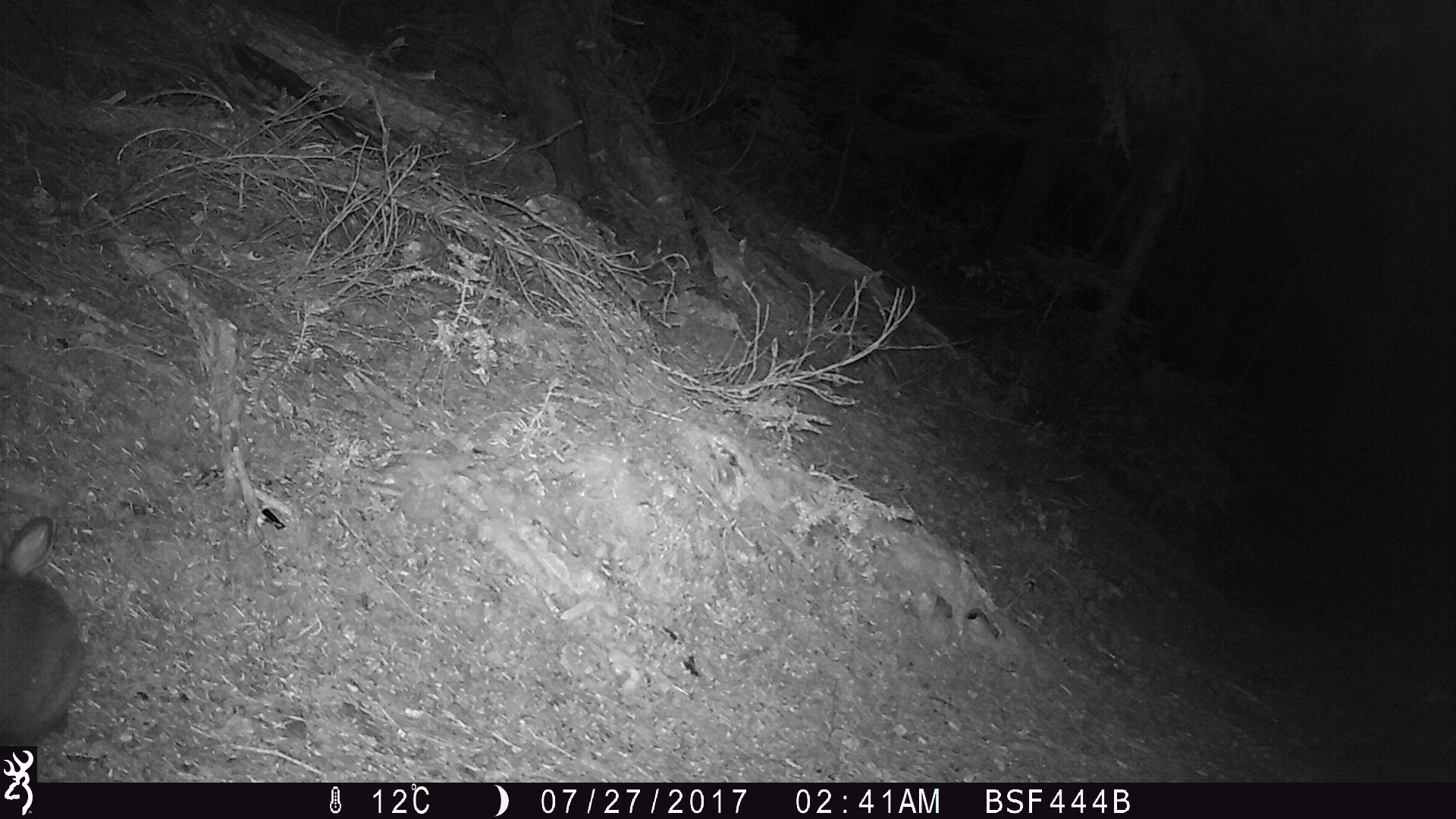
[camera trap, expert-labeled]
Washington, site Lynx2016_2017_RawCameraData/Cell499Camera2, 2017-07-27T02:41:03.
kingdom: Animalia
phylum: Chordata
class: Mammalia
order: Lagomorpha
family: Leporidae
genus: Lepus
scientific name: Lepus americanus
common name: snowshoe hare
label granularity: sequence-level